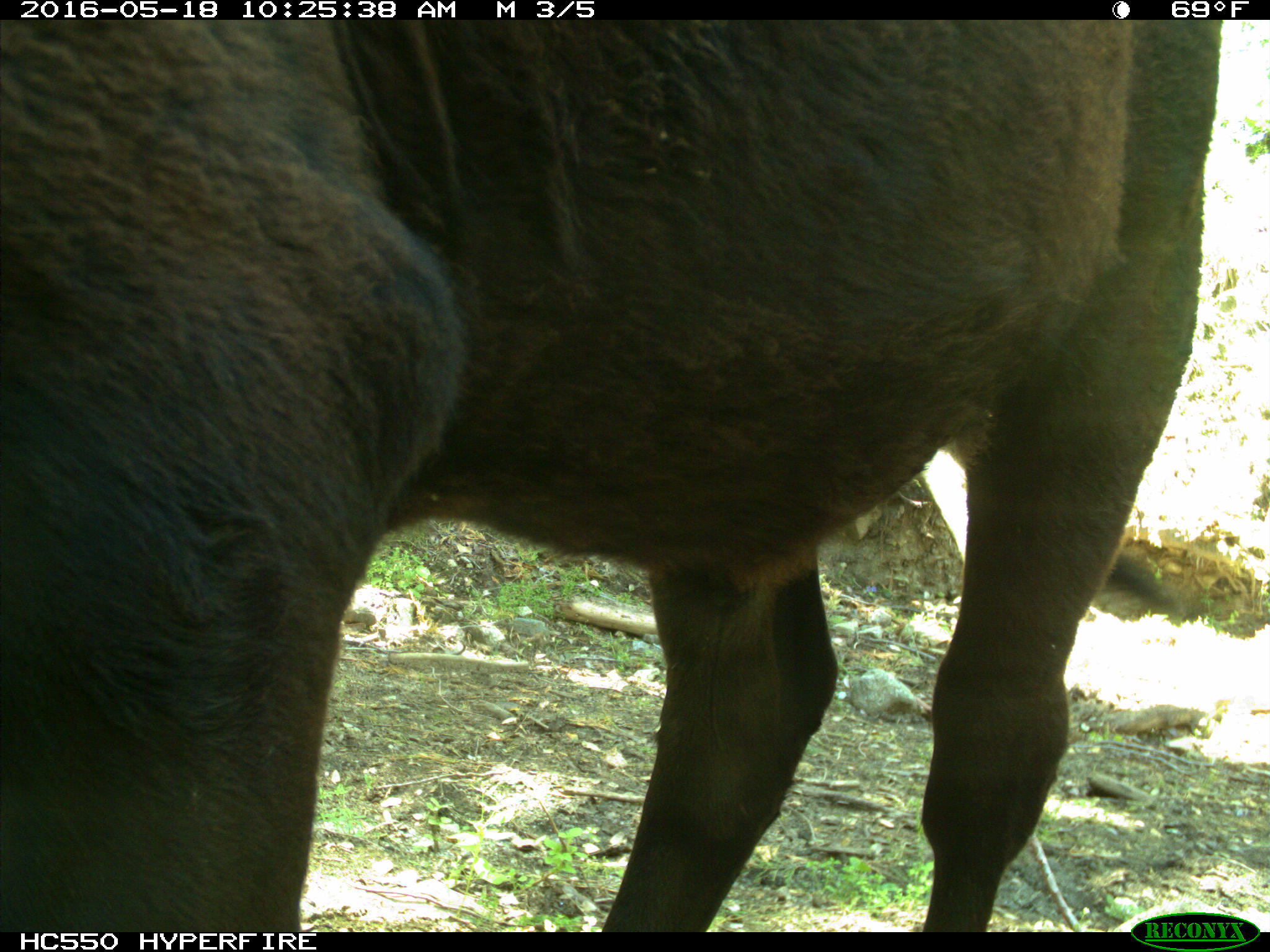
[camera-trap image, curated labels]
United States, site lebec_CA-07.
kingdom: Animalia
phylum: Chordata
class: Mammalia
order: Artiodactyla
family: Bovidae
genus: Bos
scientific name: Bos taurus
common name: domestic cow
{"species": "Bos taurus (domestic cow)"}